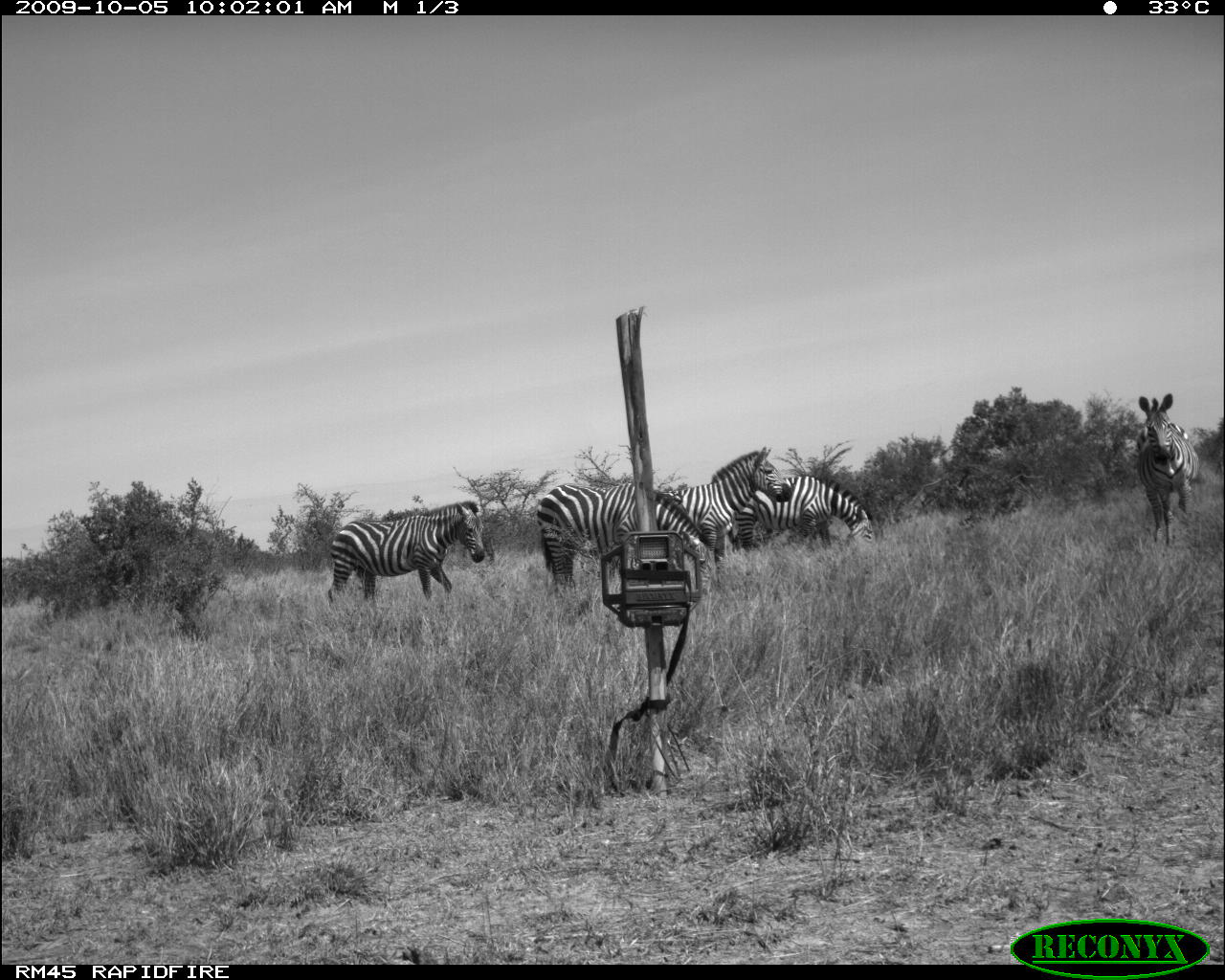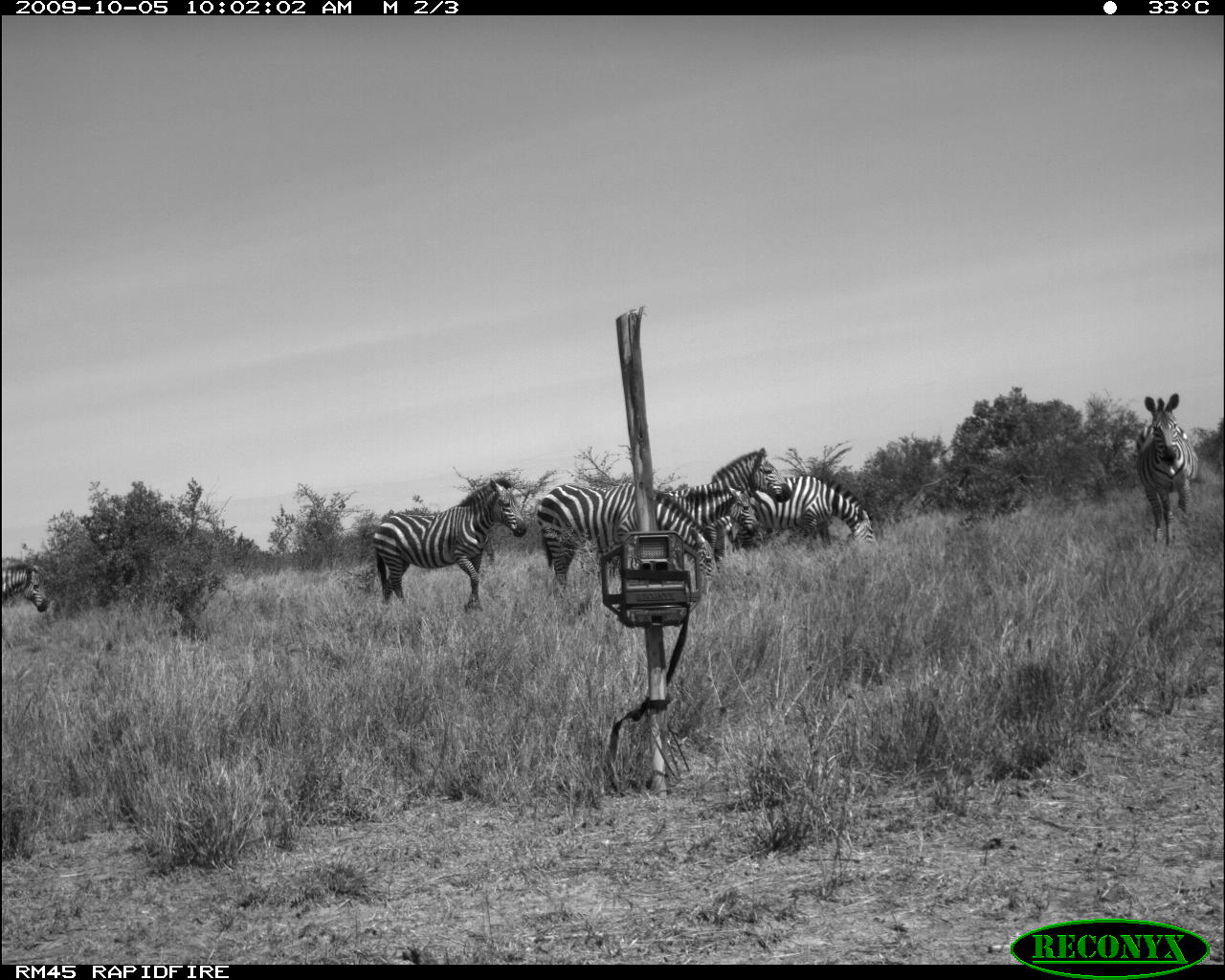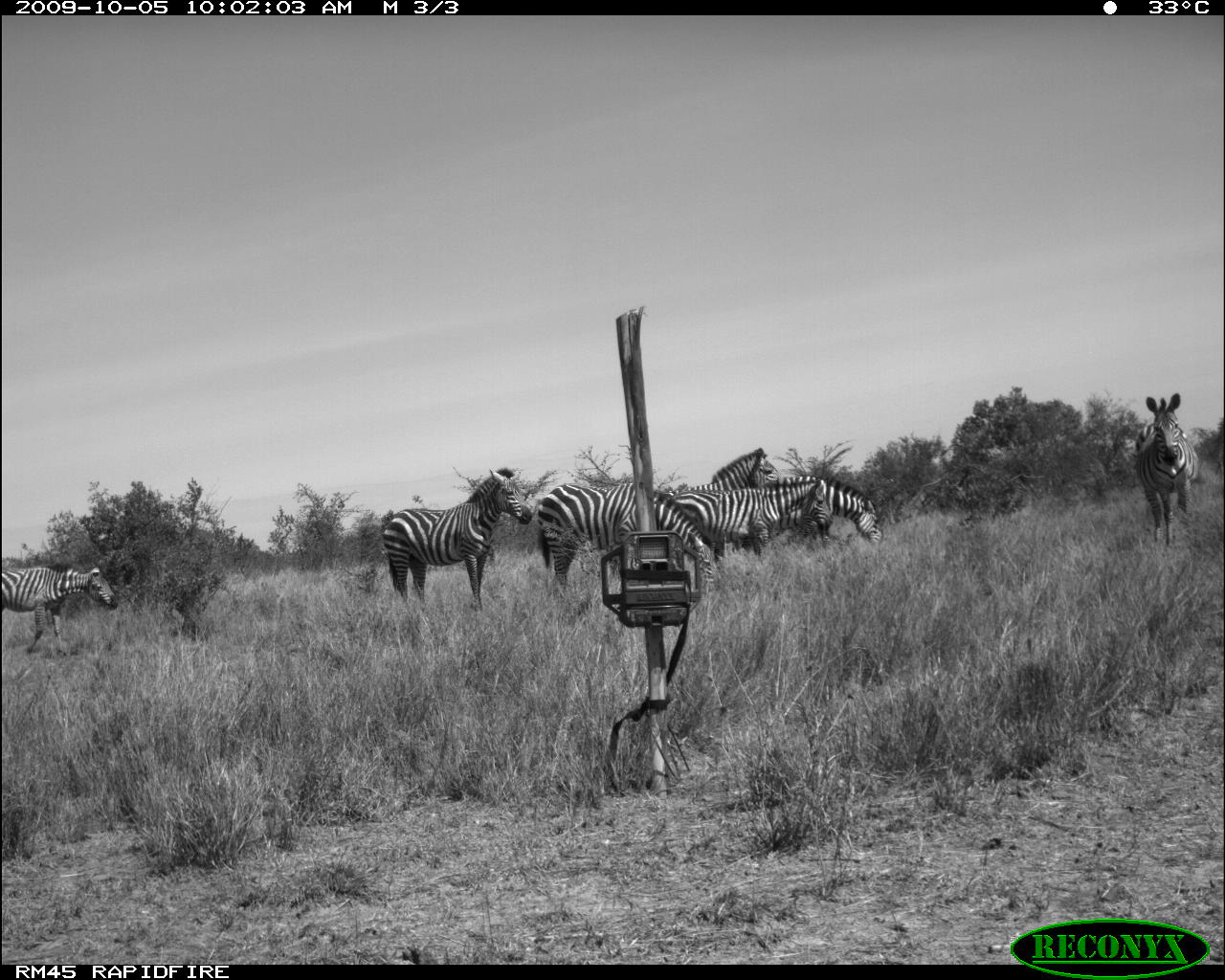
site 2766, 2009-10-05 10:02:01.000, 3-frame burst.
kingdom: Animalia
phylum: Chordata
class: Mammalia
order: Perissodactyla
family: Equidae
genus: Equus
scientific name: Equus quagga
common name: plains zebra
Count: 5.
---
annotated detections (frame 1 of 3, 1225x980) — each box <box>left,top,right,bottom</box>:
equus quagga: <box>535,482,712,593</box>; <box>659,443,792,574</box>; <box>327,500,485,605</box>; <box>729,473,872,553</box>; <box>1134,391,1199,545</box>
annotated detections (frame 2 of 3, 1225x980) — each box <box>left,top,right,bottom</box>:
equus quagga: <box>371,475,527,611</box>; <box>535,482,712,593</box>; <box>659,447,792,574</box>; <box>733,473,872,553</box>; <box>1134,391,1199,545</box>; <box>1,563,50,651</box>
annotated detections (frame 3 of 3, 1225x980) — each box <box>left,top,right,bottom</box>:
equus quagga: <box>381,467,533,612</box>; <box>535,482,712,593</box>; <box>670,477,828,558</box>; <box>659,447,779,541</box>; <box>1,565,117,654</box>; <box>1134,391,1199,545</box>; <box>766,473,879,554</box>